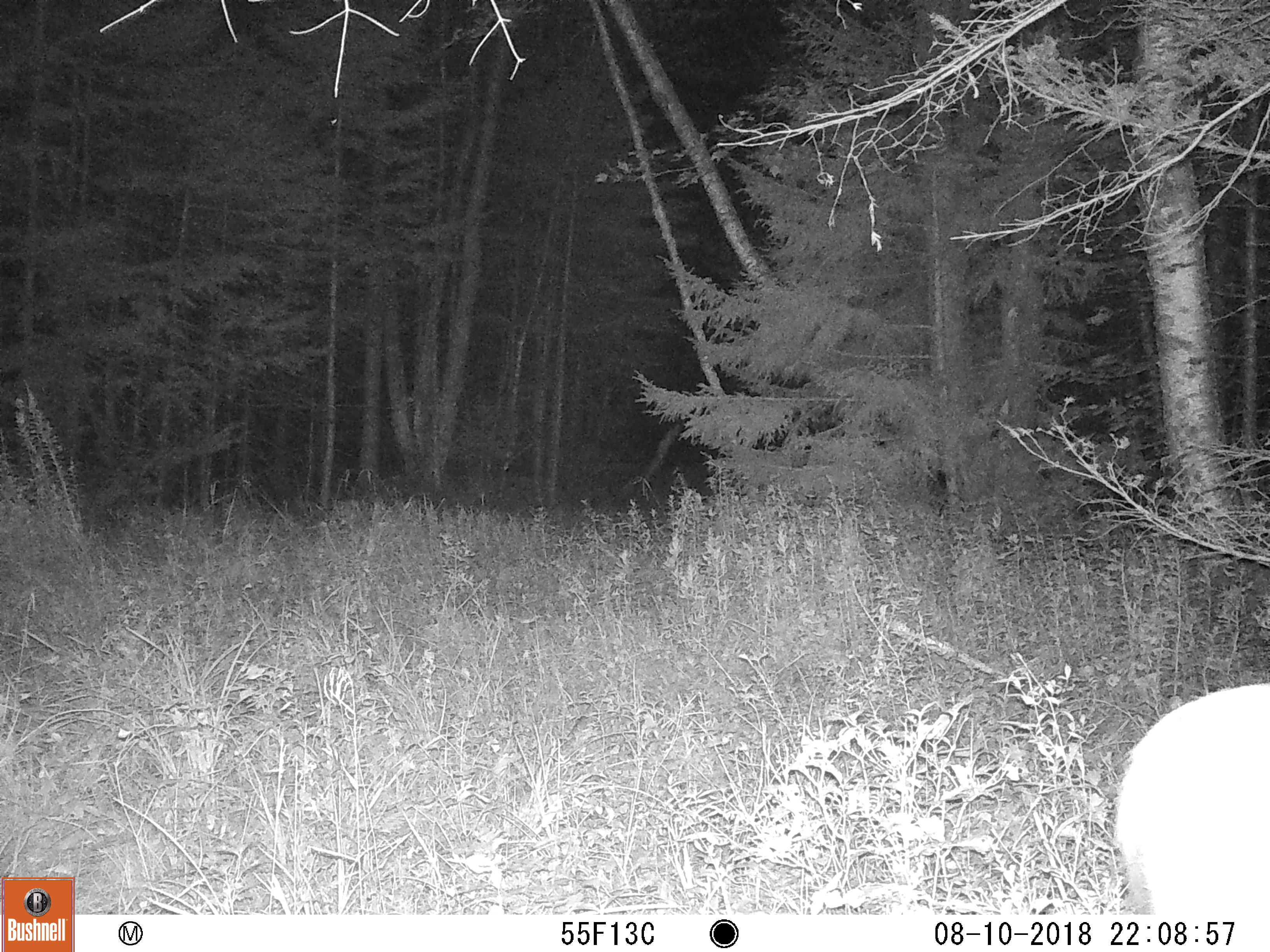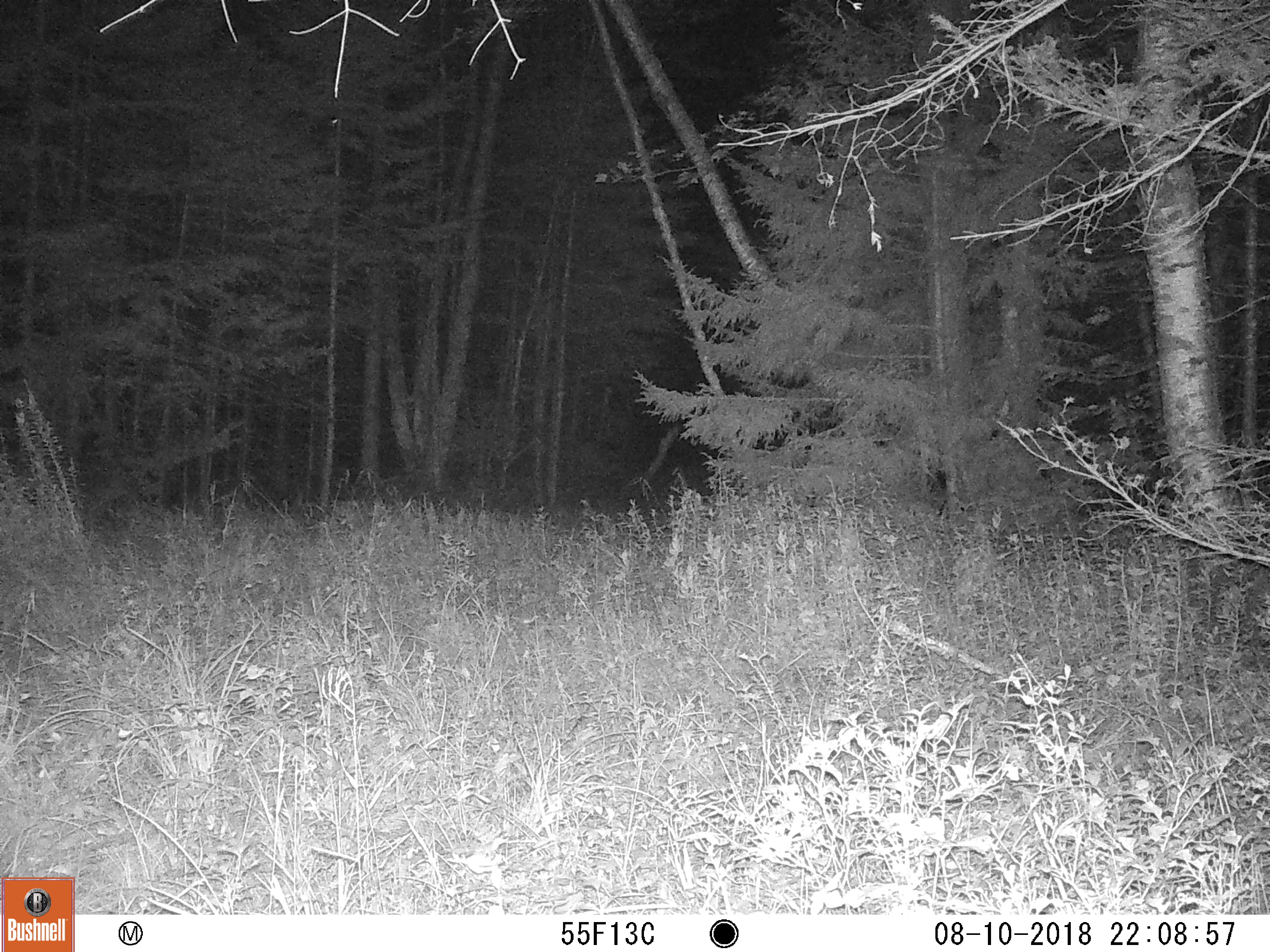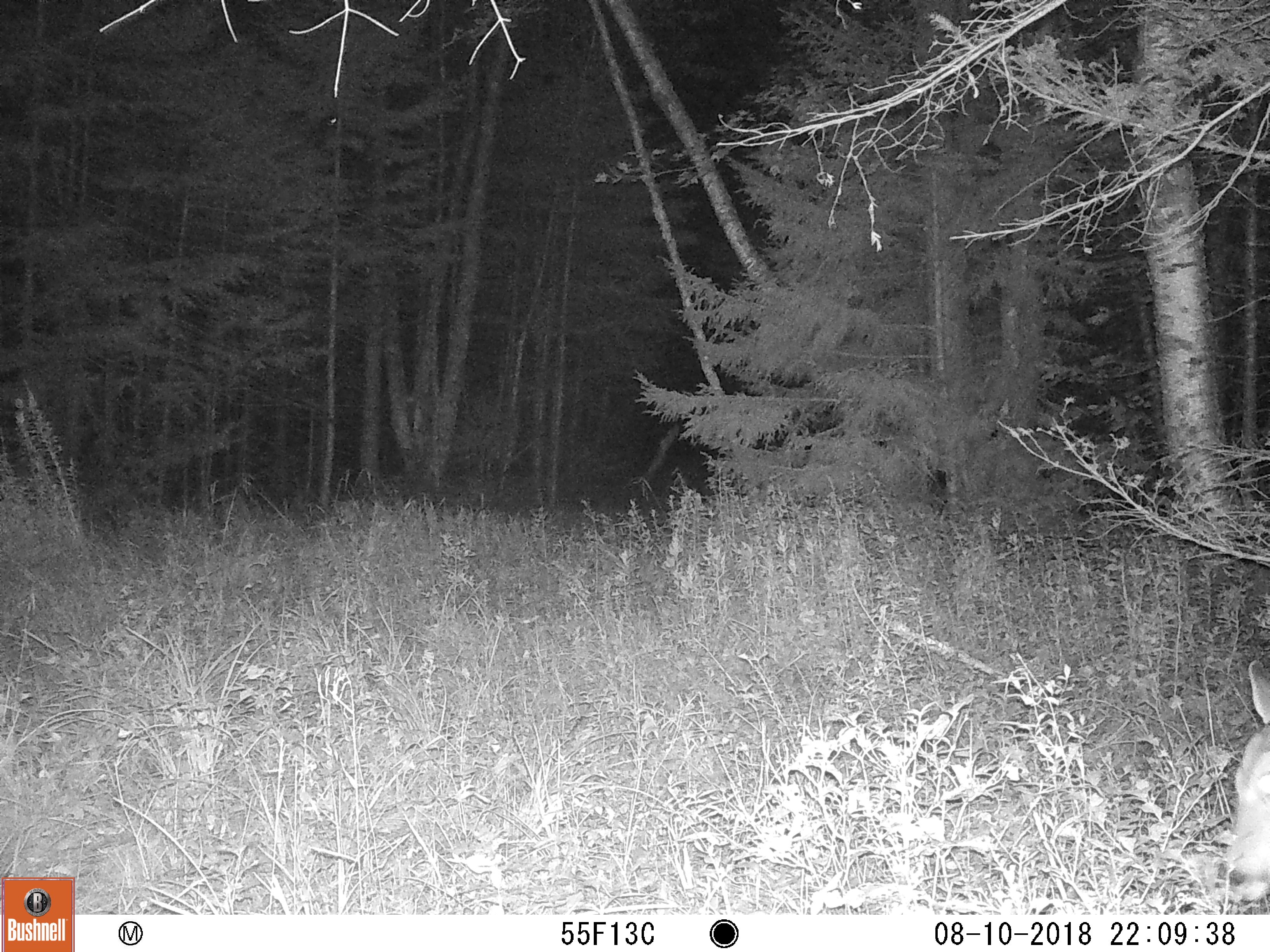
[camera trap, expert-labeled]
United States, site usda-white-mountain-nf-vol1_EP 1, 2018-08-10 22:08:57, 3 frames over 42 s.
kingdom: Animalia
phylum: Chordata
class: Mammalia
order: Artiodactyla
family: Cervidae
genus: Odocoileus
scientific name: Odocoileus virginianus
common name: white-tailed deer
White-tailed deer (Odocoileus virginianus).